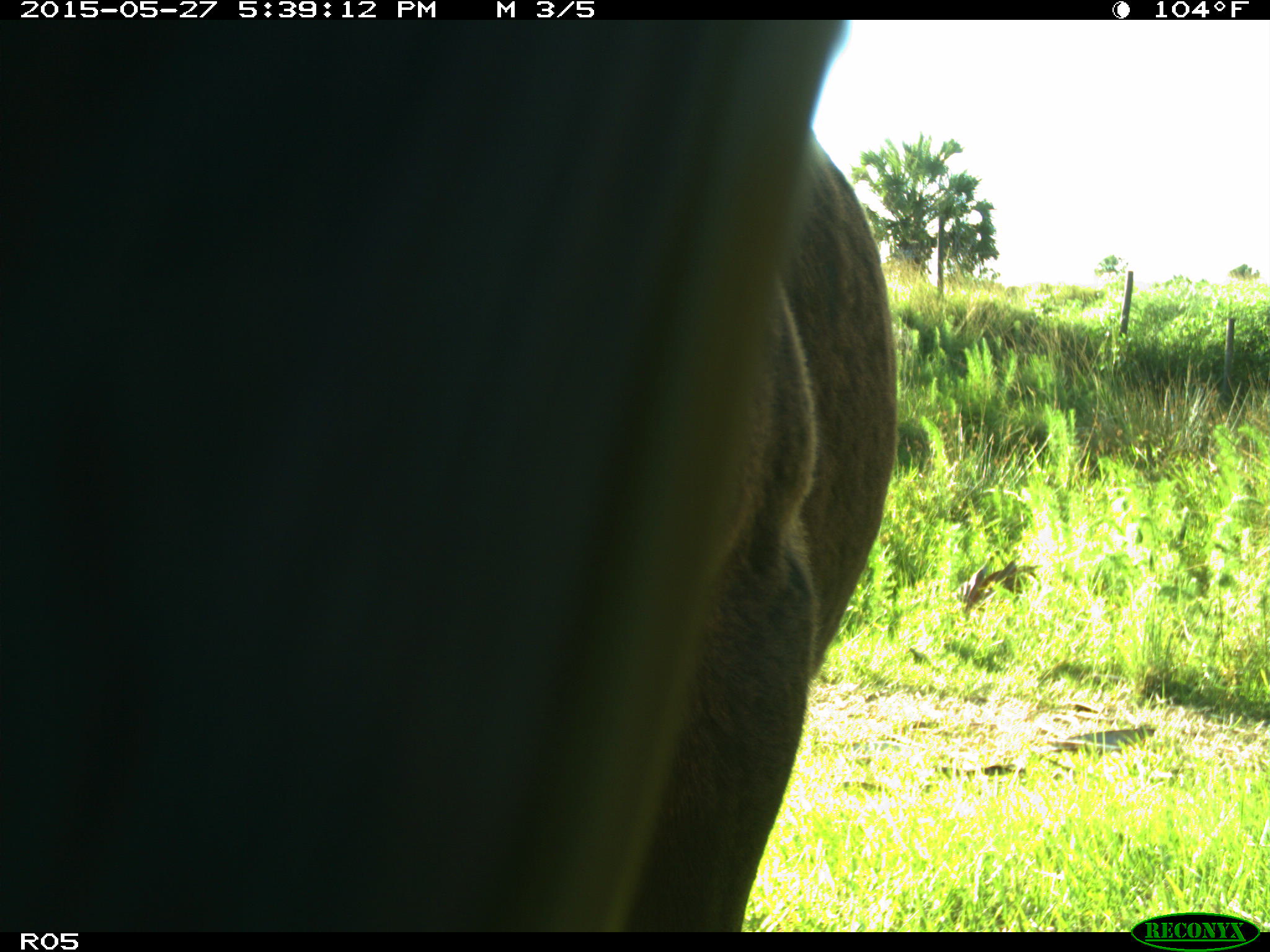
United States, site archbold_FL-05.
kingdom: Animalia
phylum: Chordata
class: Mammalia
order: Artiodactyla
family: Bovidae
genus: Bos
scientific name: Bos taurus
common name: domestic cow